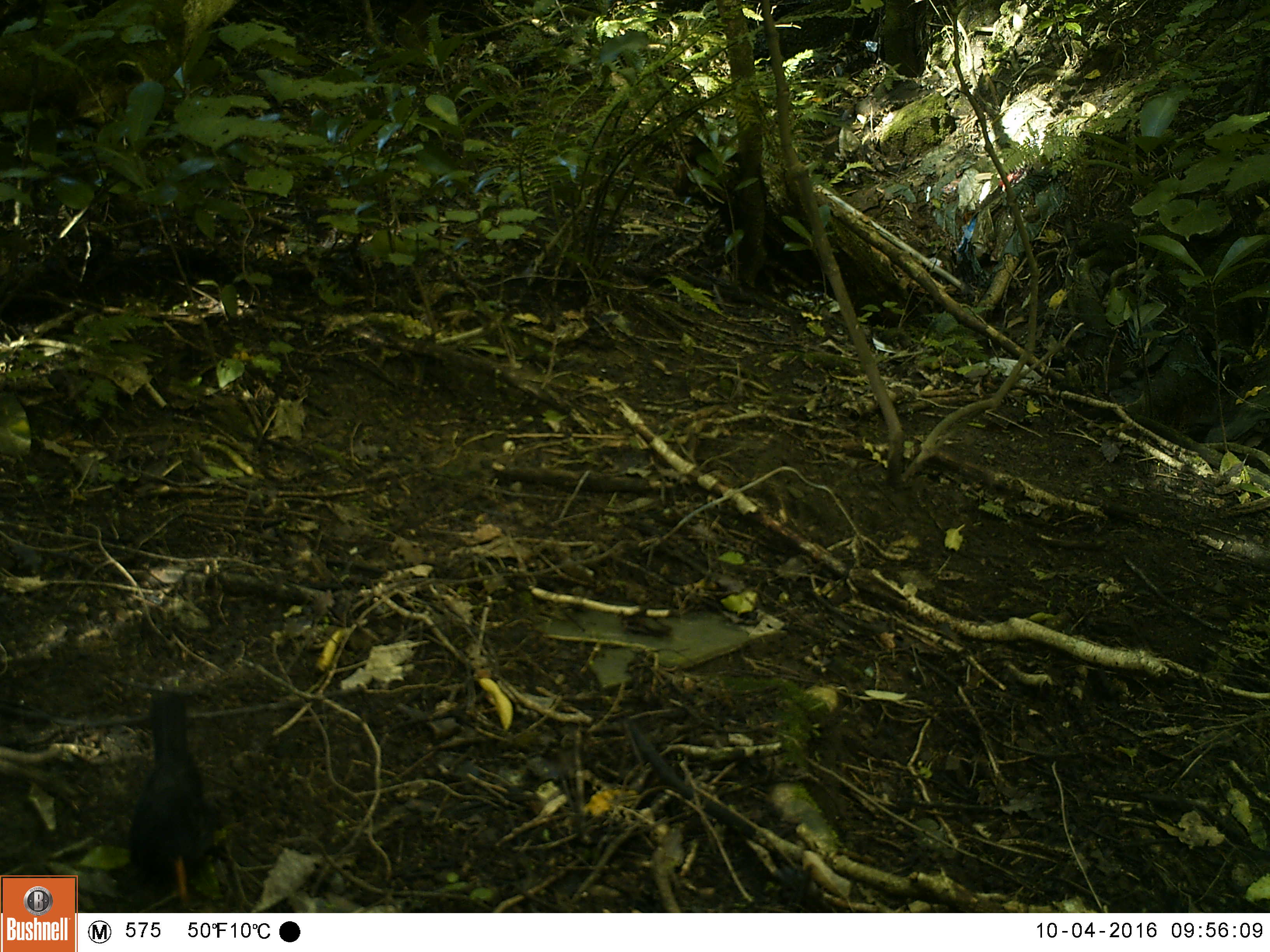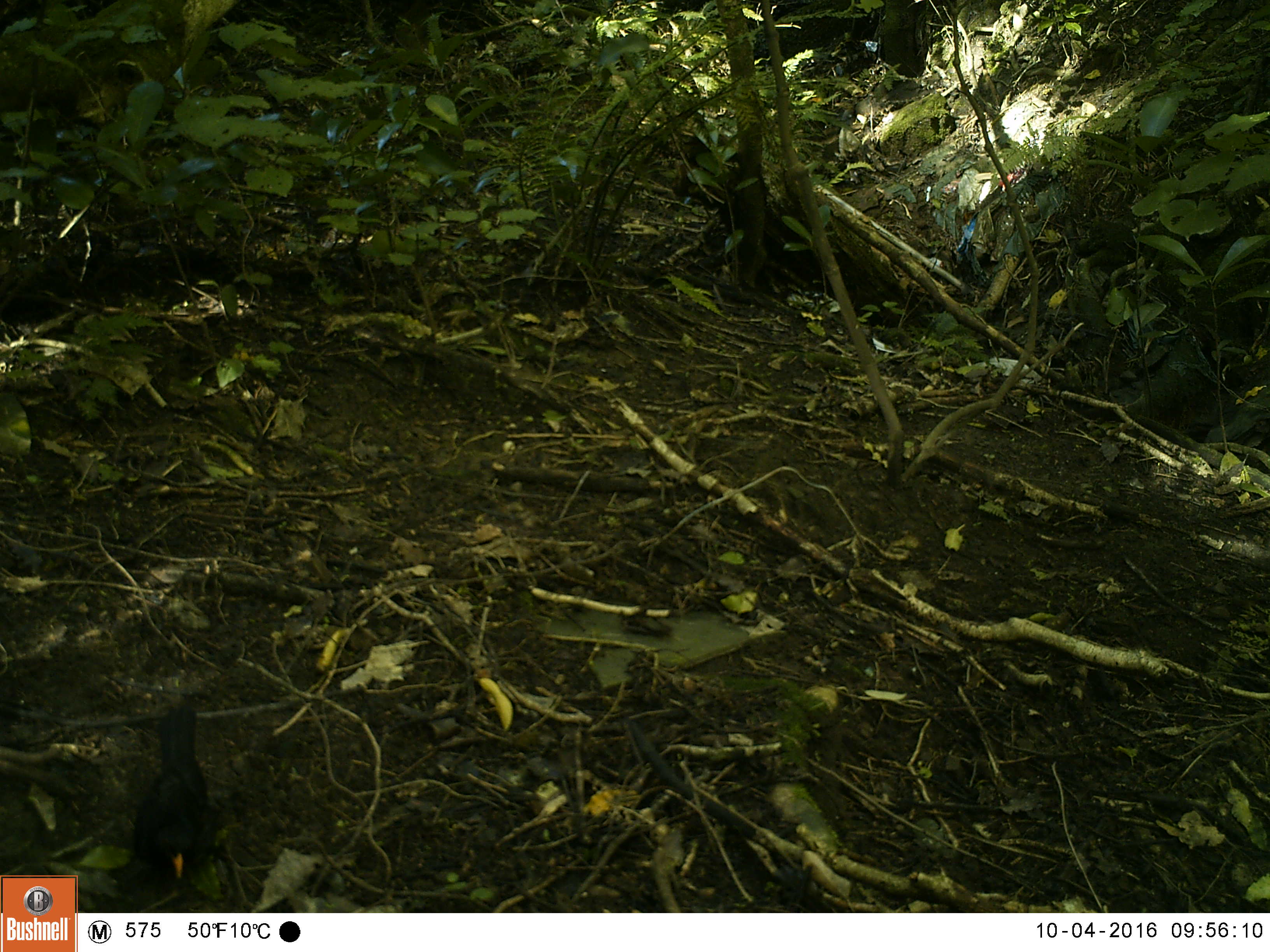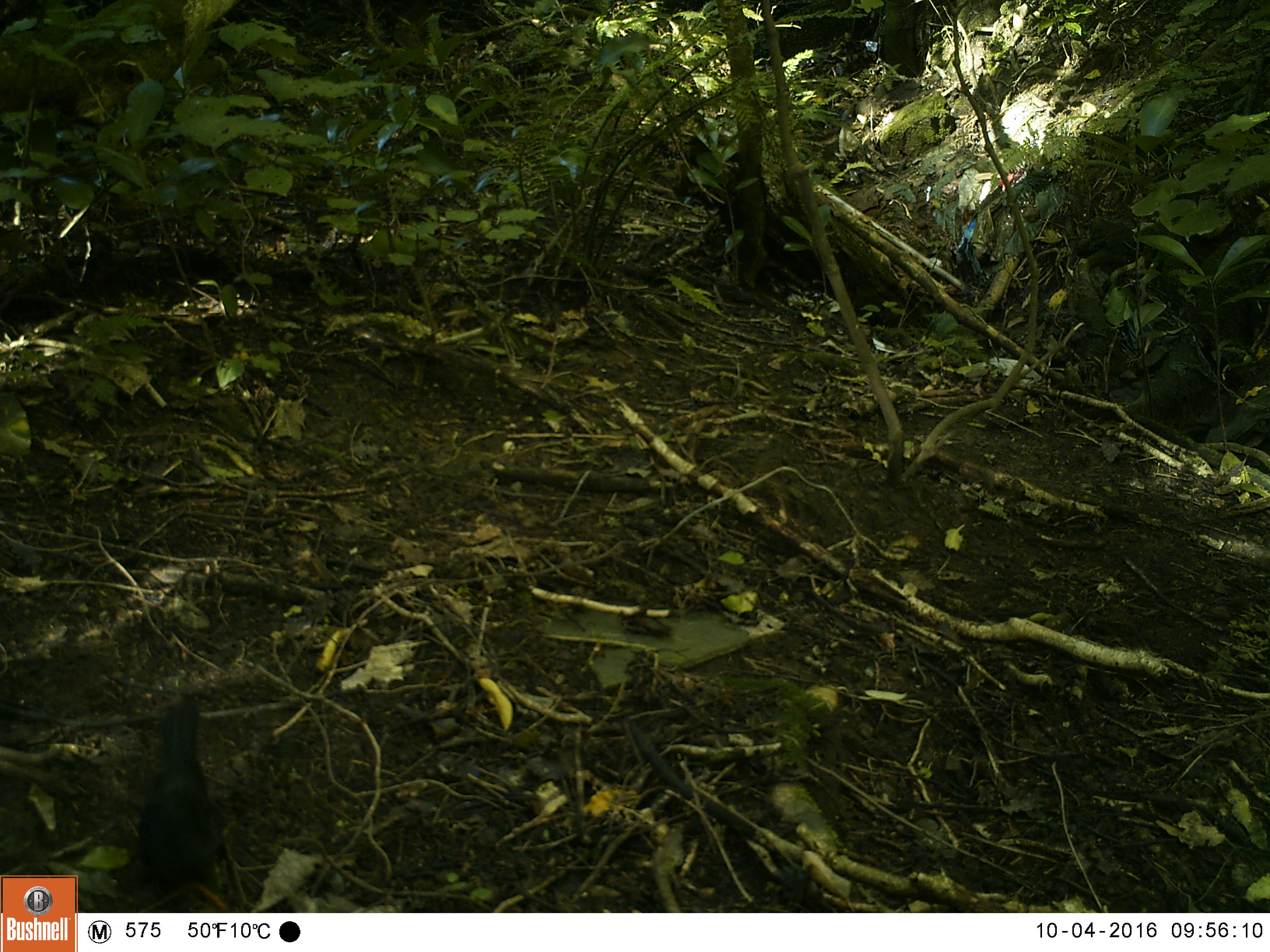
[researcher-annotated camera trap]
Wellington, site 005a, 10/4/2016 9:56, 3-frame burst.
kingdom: Animalia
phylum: Chordata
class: Aves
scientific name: Aves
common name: bird